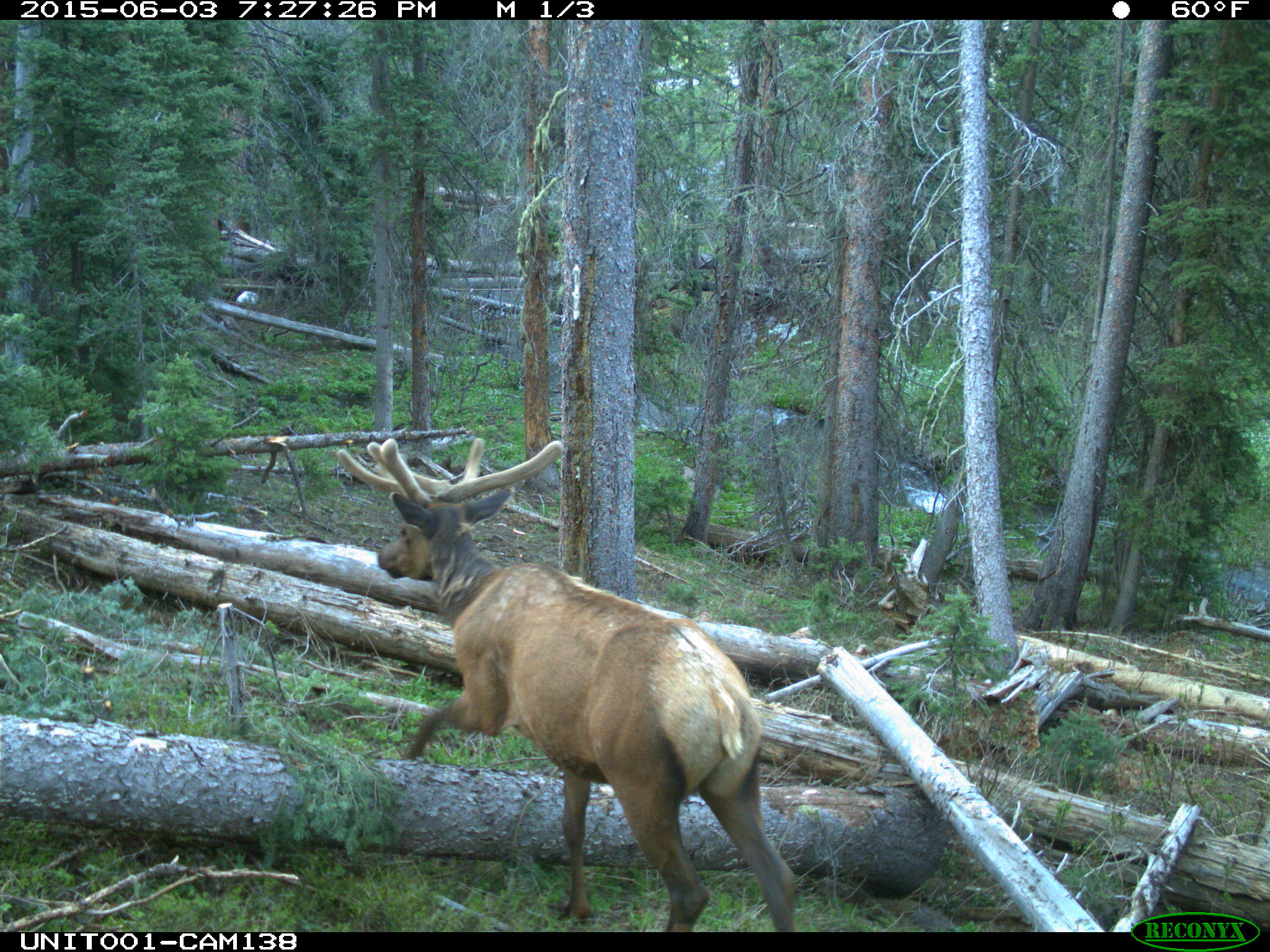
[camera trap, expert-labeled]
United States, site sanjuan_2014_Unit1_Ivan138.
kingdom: Animalia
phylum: Chordata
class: Mammalia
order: Artiodactyla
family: Cervidae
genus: Cervus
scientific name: Cervus elaphus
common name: red deer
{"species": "Cervus elaphus (red deer)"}